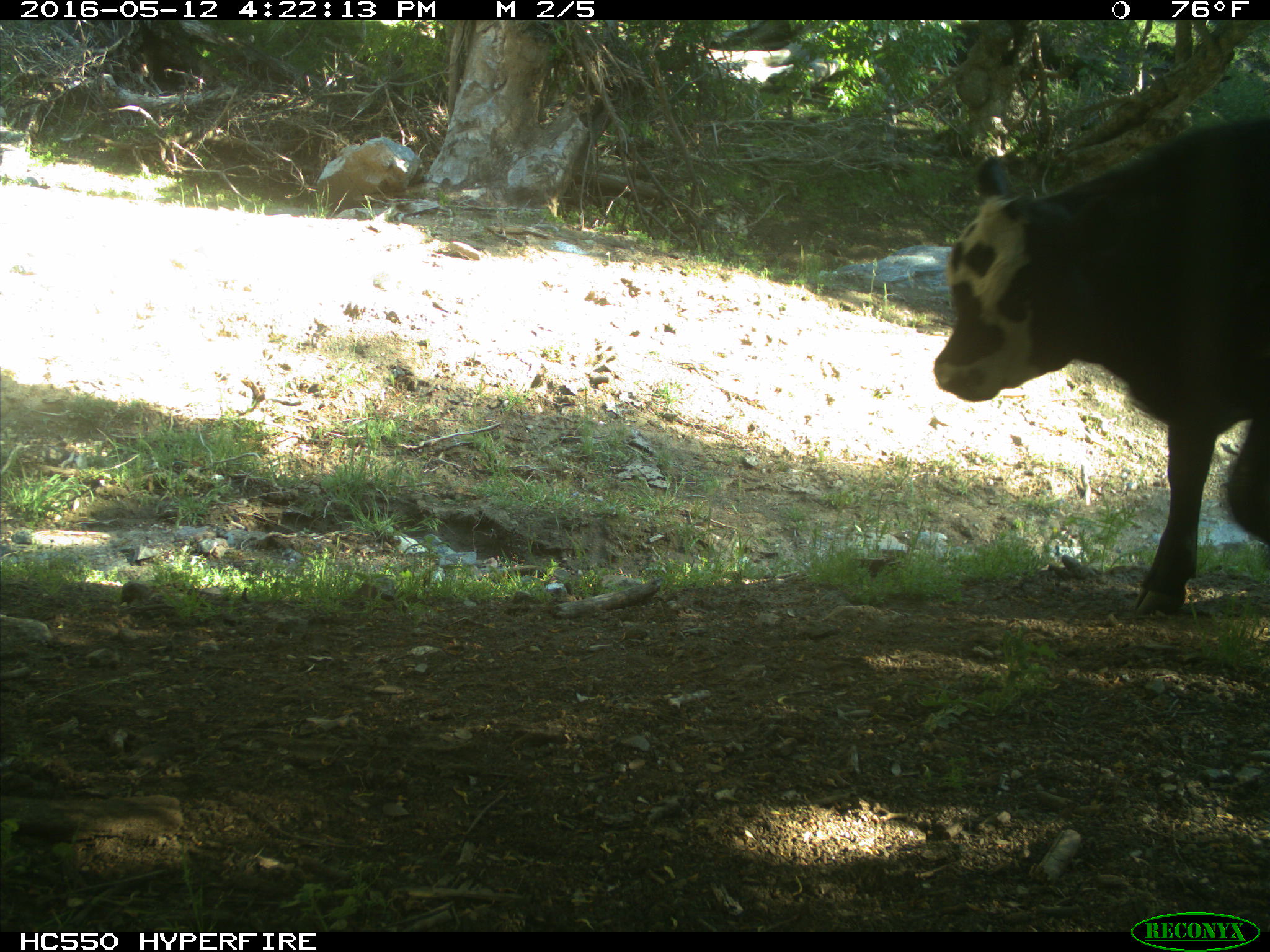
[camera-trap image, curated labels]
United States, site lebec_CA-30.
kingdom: Animalia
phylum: Chordata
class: Mammalia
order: Artiodactyla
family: Bovidae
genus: Bos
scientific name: Bos taurus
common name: domestic cow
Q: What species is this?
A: Bos taurus (domestic cow).